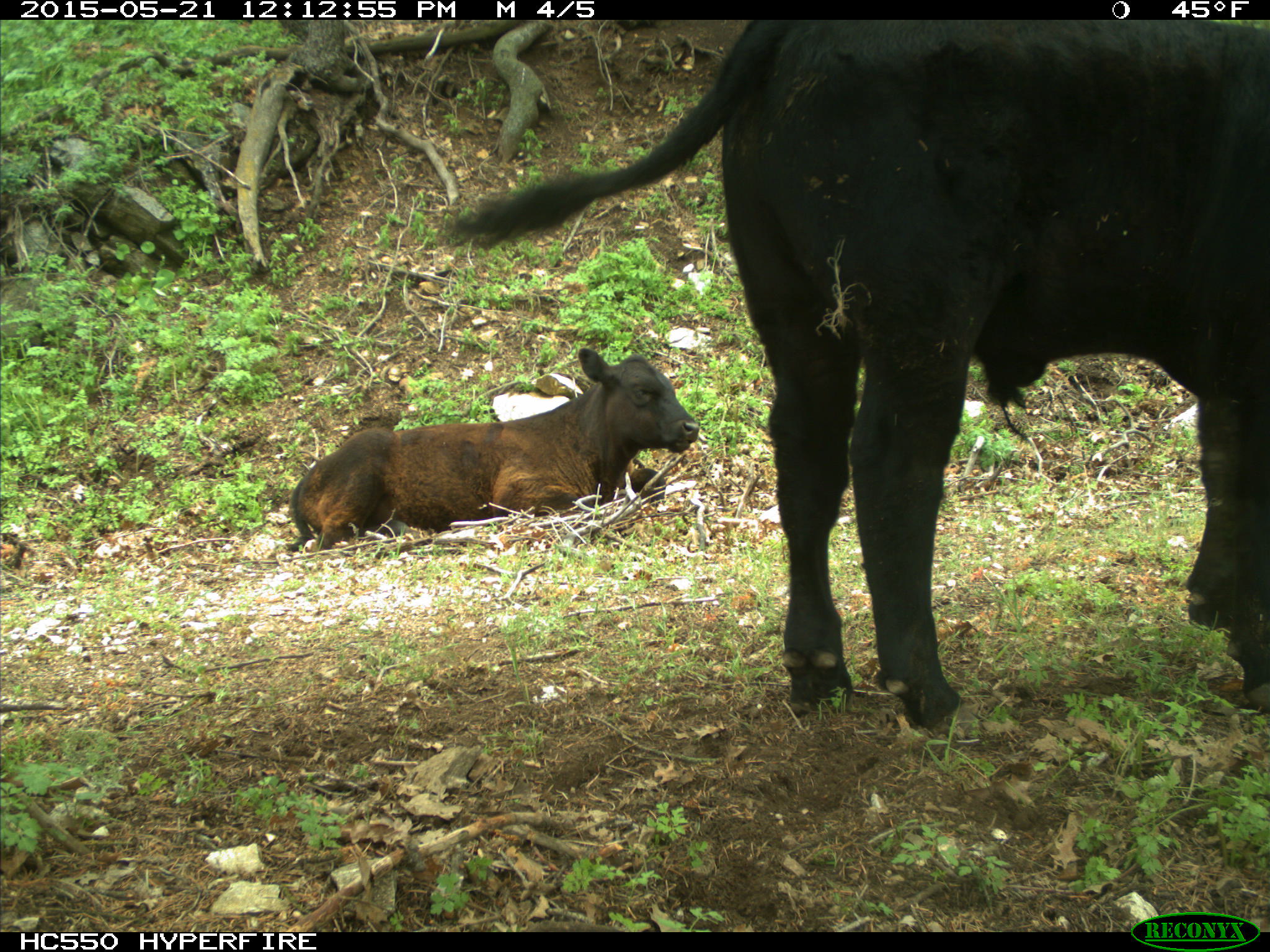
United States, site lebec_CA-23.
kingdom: Animalia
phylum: Chordata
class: Mammalia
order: Artiodactyla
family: Bovidae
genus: Bos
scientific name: Bos taurus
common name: domestic cow